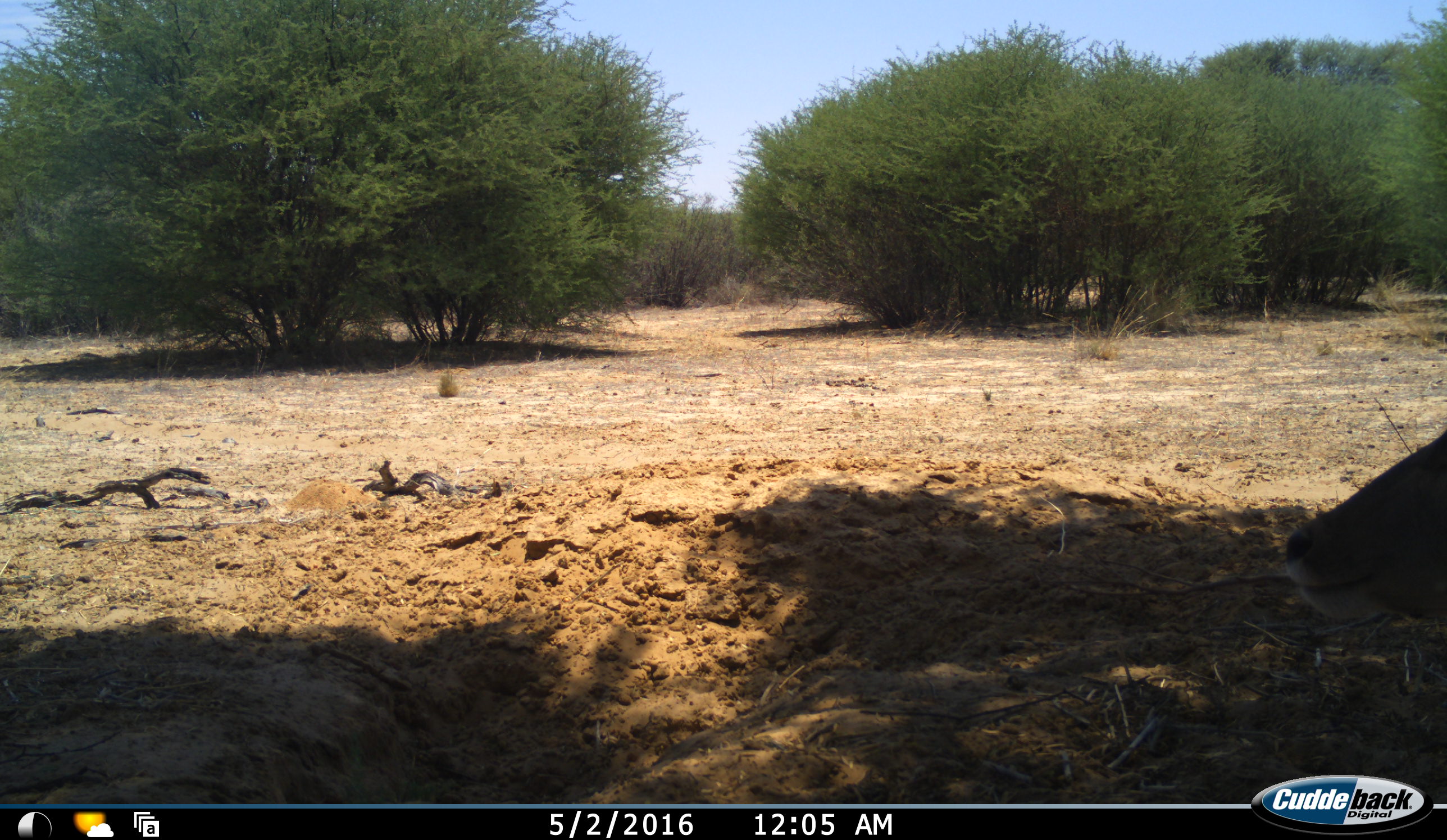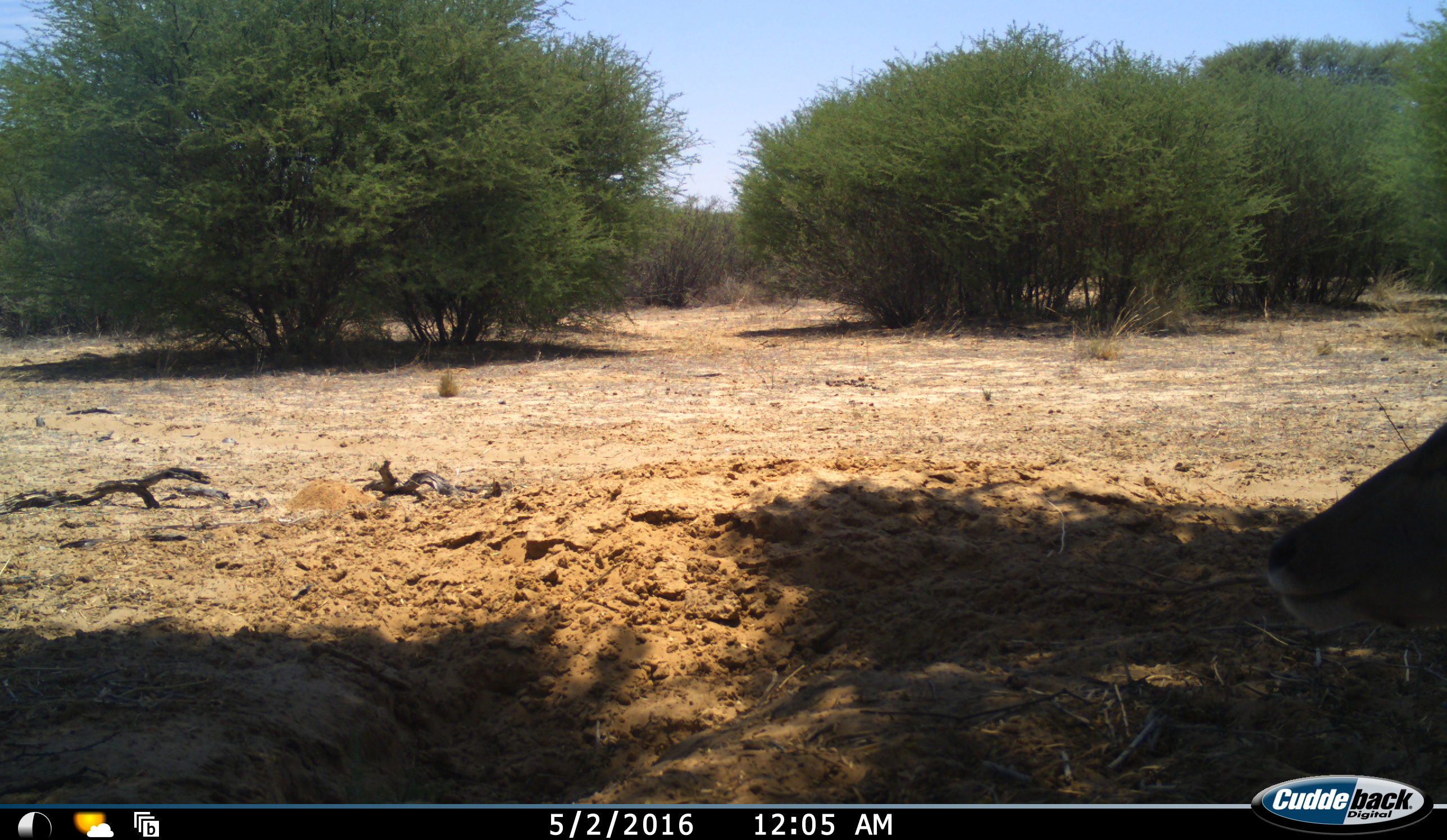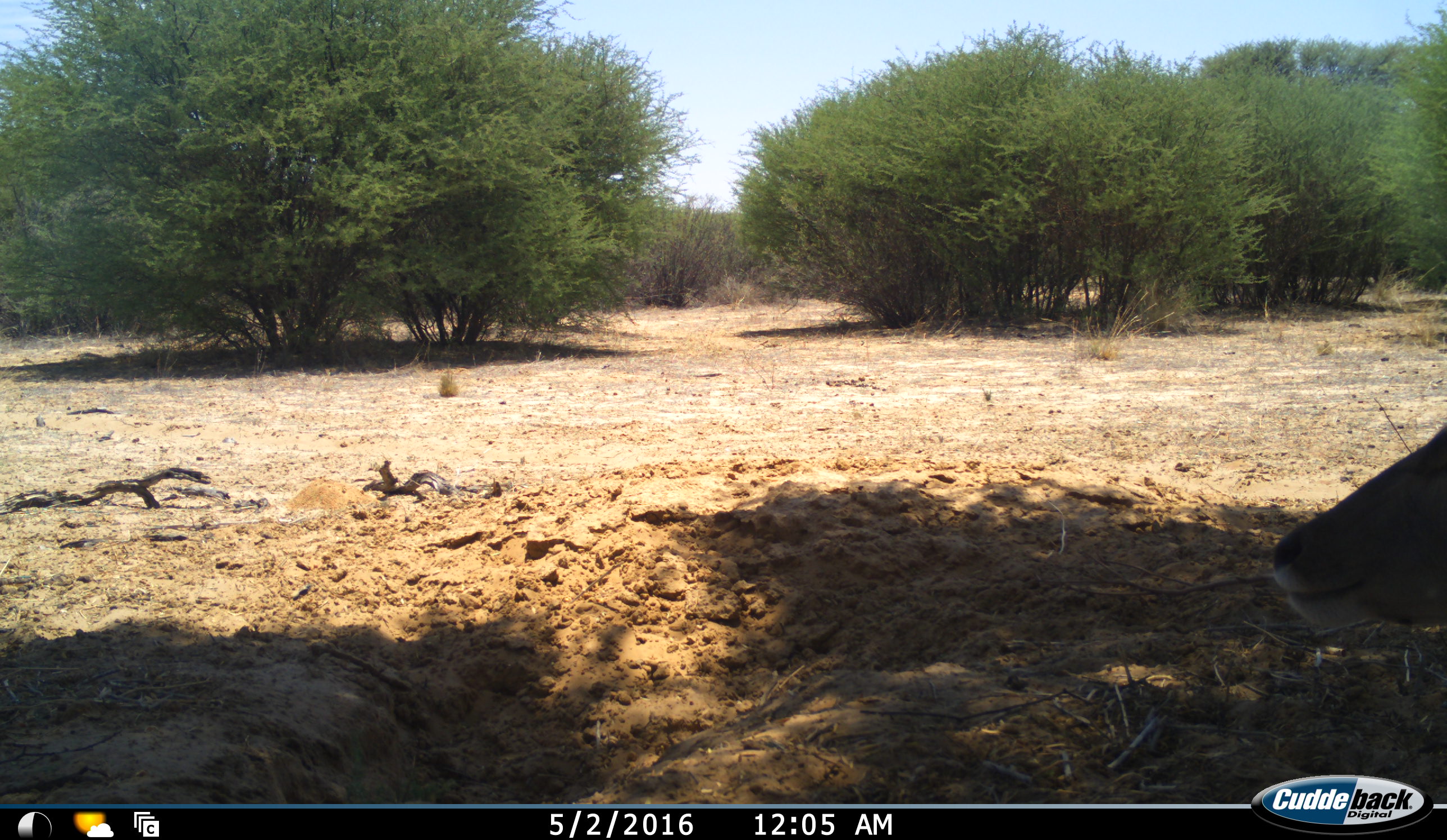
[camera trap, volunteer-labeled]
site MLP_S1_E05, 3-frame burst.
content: unidentified animal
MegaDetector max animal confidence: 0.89